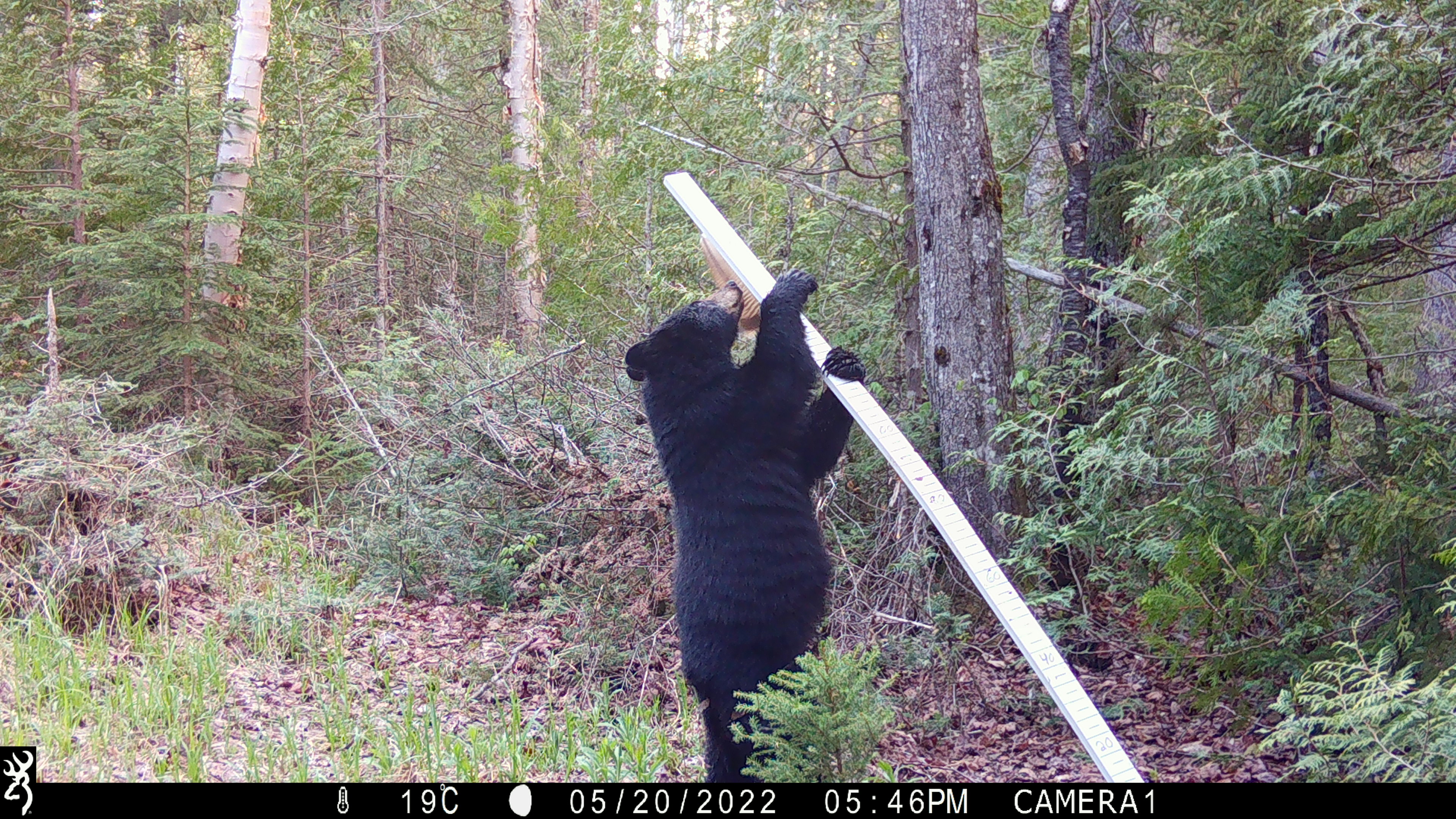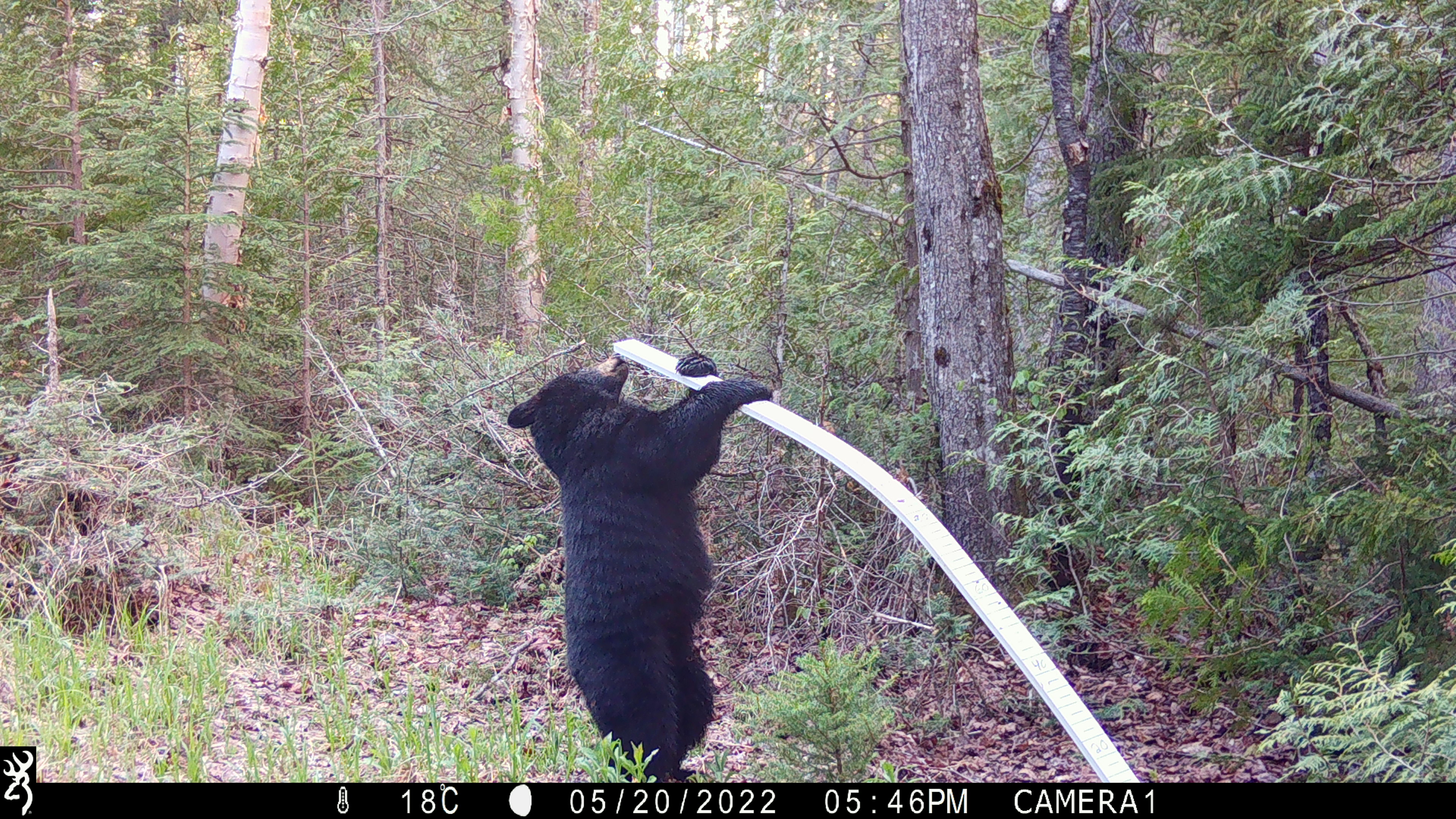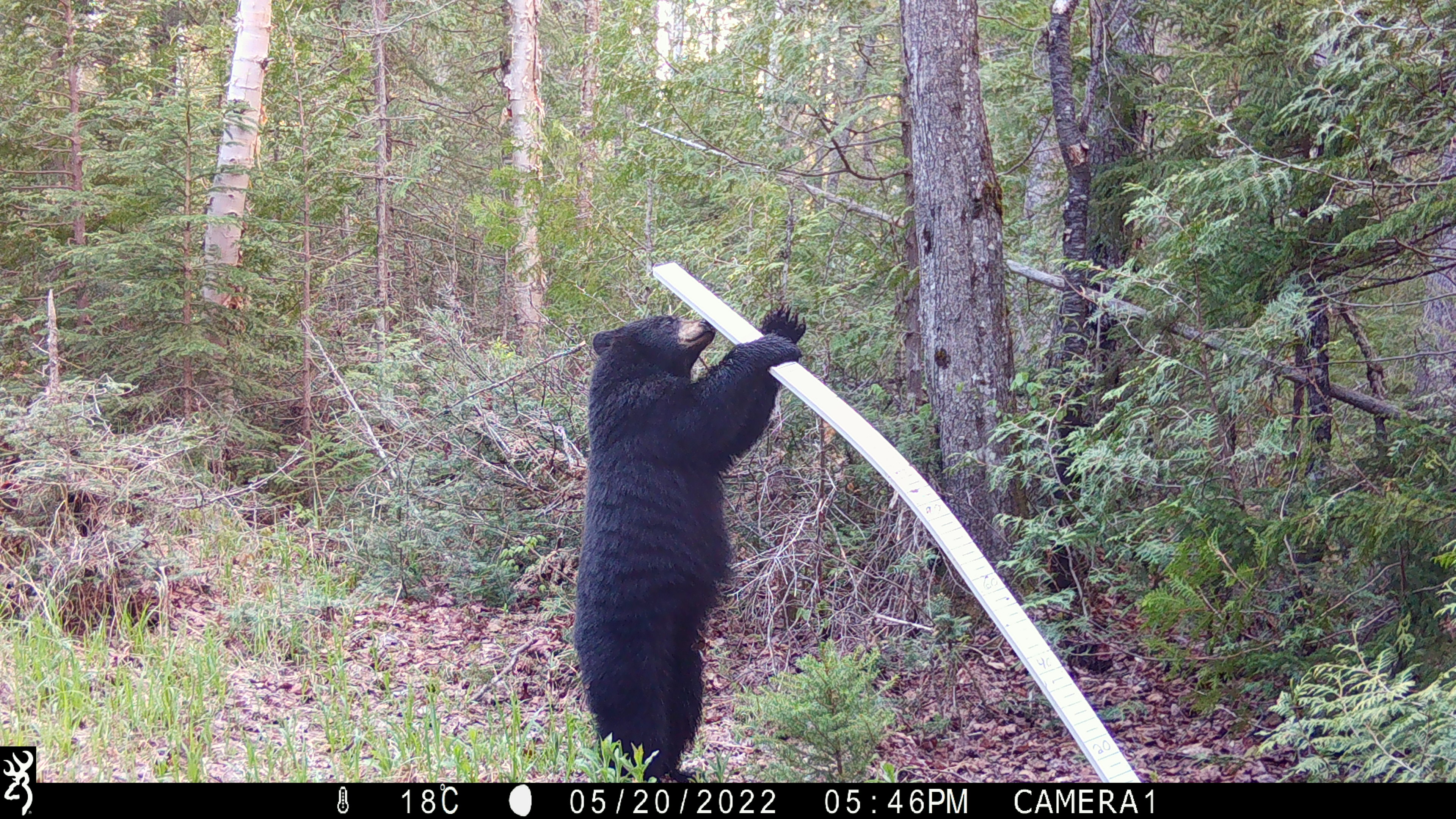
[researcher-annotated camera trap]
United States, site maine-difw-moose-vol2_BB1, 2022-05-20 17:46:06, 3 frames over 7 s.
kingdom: Animalia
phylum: Chordata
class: Mammalia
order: Carnivora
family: Ursidae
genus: Ursus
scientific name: Ursus americanus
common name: black bear